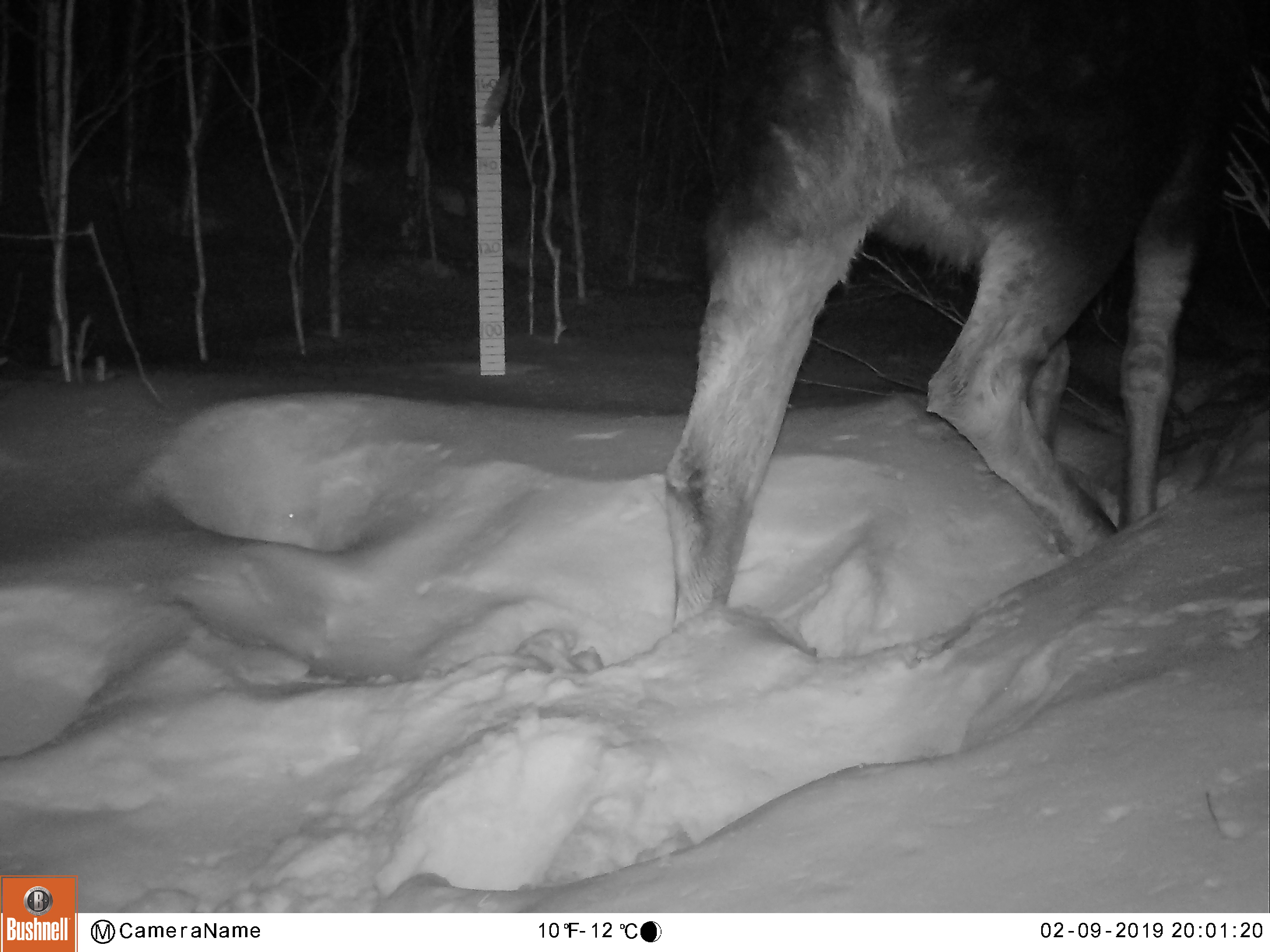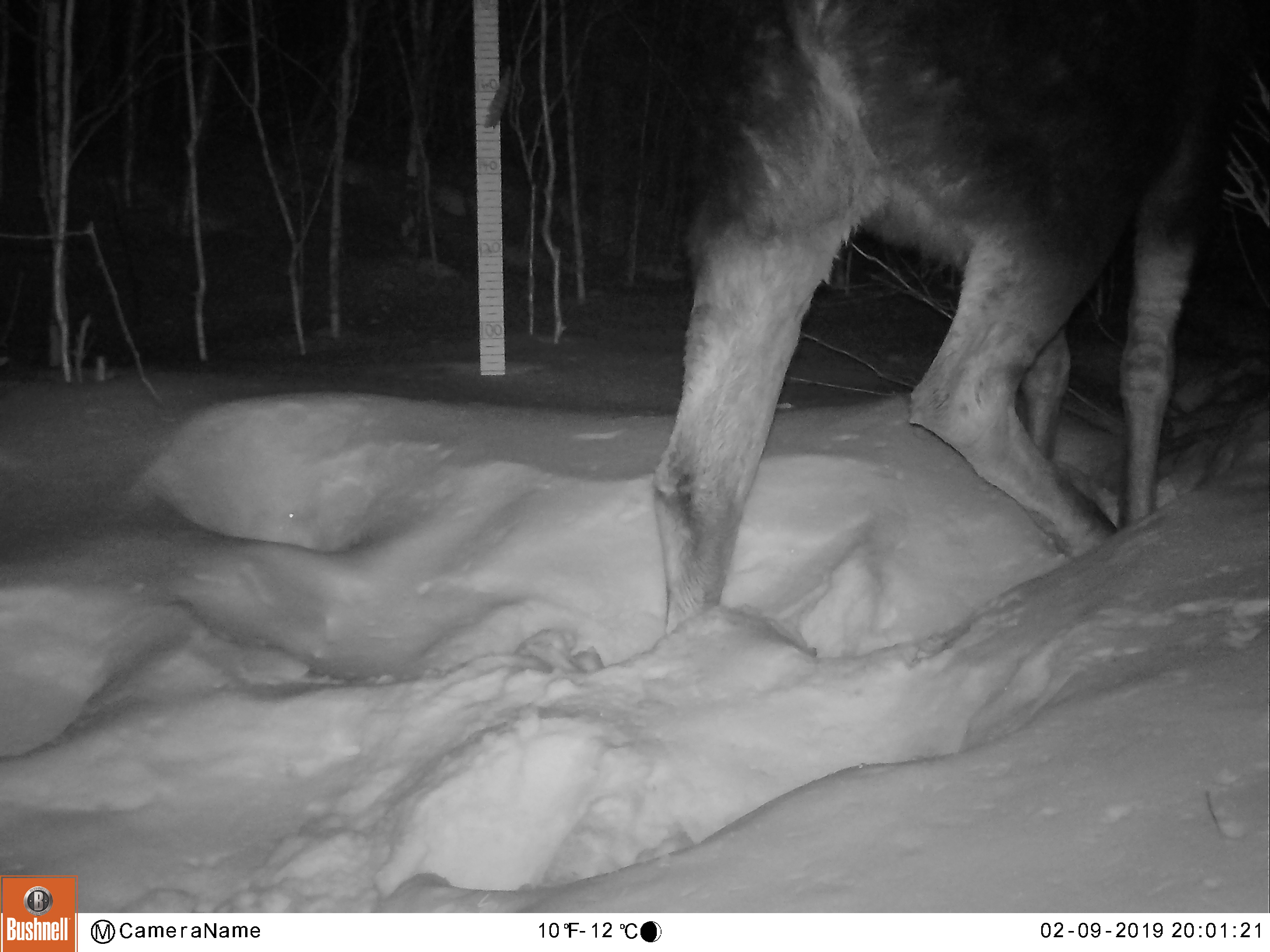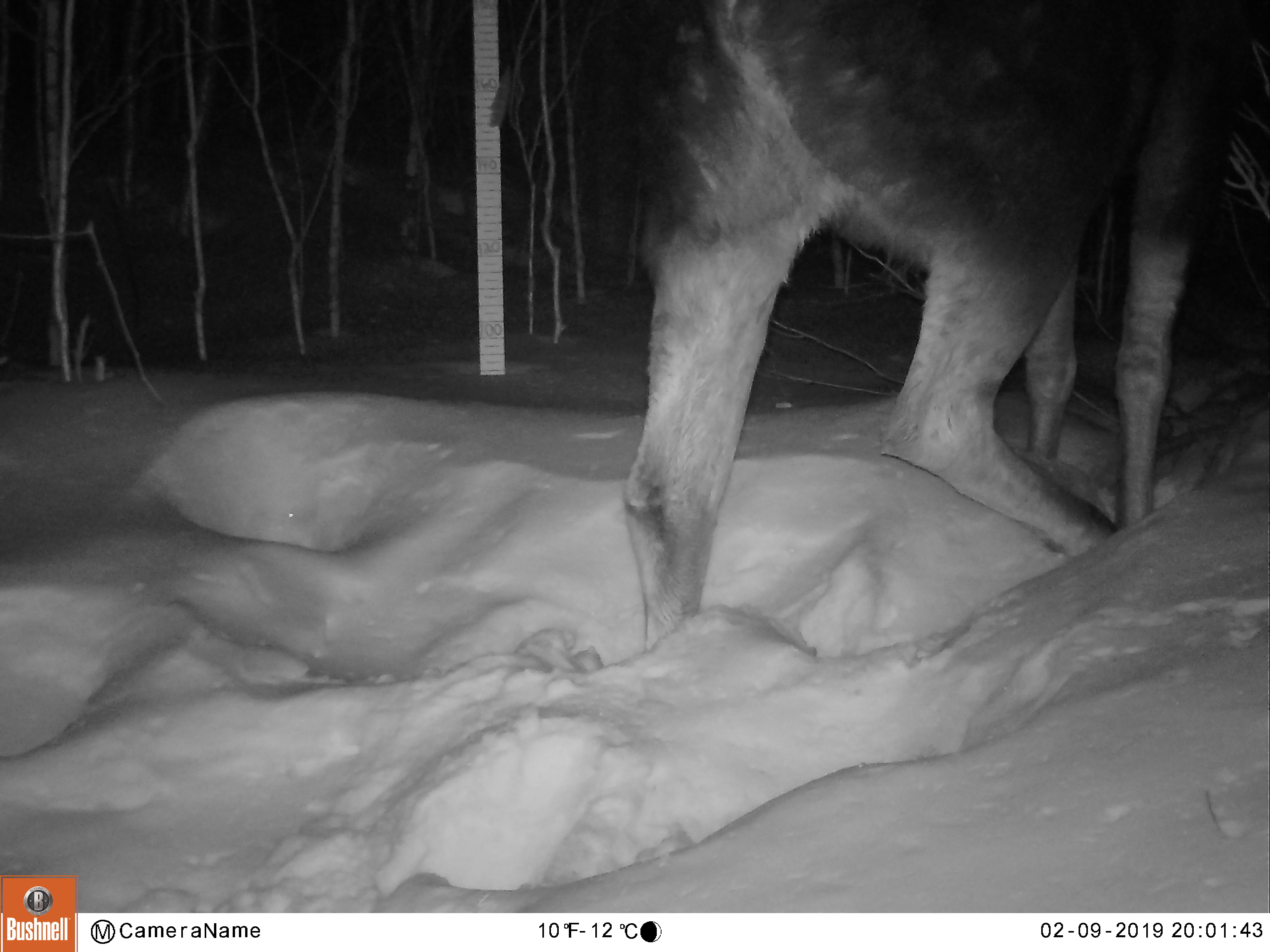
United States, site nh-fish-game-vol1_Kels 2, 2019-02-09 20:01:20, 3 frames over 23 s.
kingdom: Animalia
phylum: Chordata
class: Mammalia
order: Artiodactyla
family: Cervidae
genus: Alces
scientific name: Alces alces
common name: moose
Moose (Alces alces).